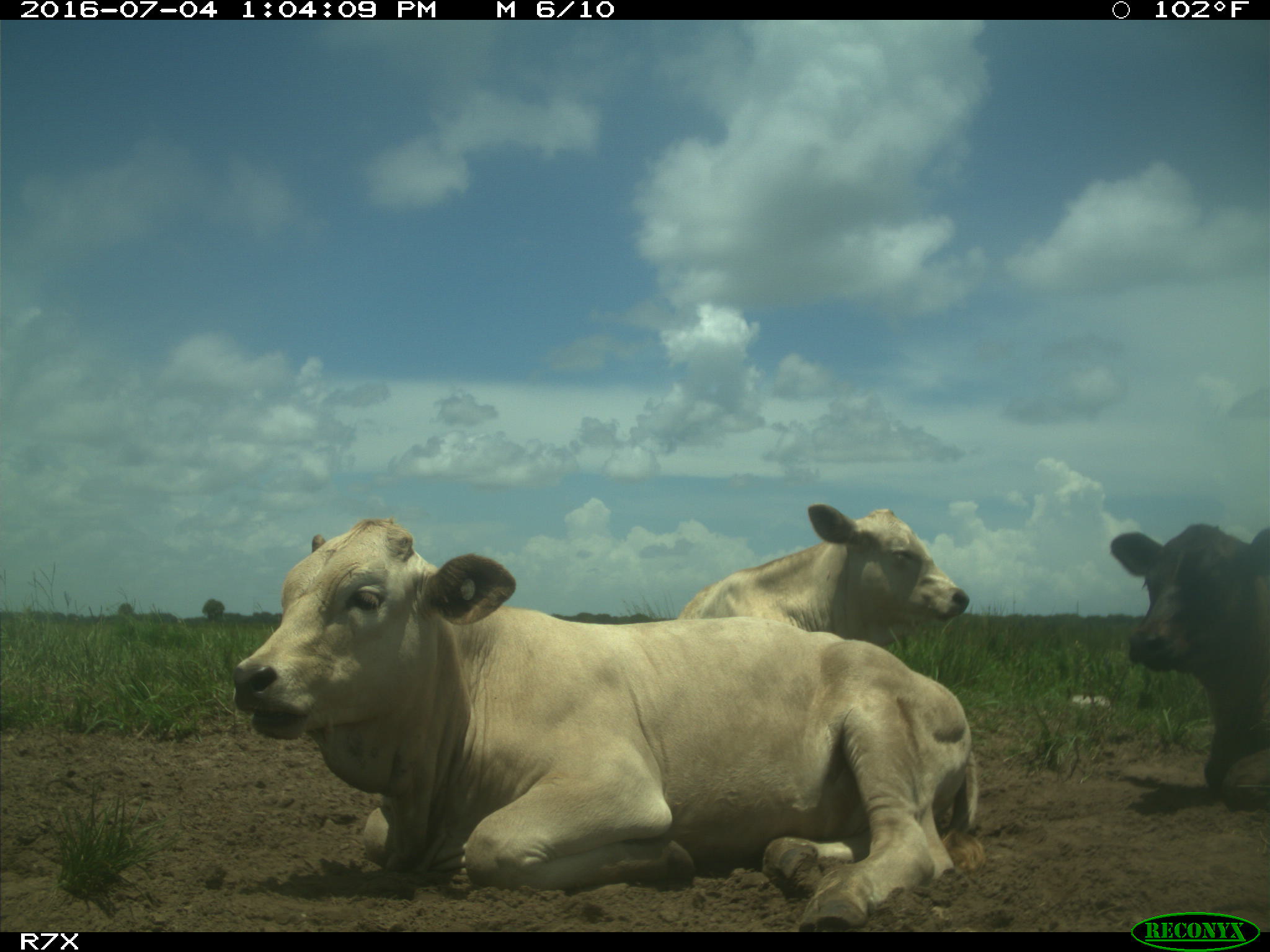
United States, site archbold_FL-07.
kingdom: Animalia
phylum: Chordata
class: Mammalia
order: Artiodactyla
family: Bovidae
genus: Bos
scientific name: Bos taurus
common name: domestic cow